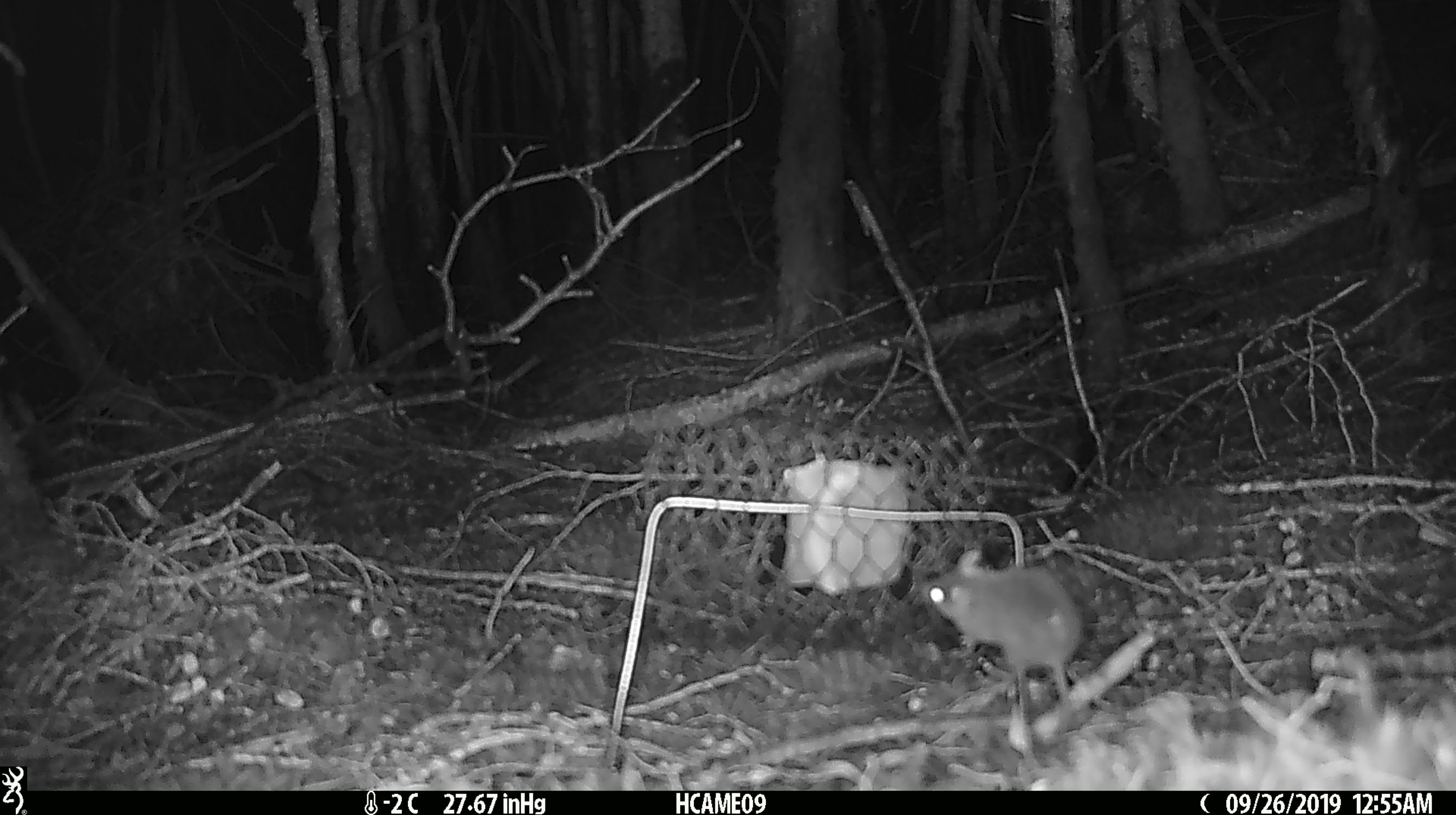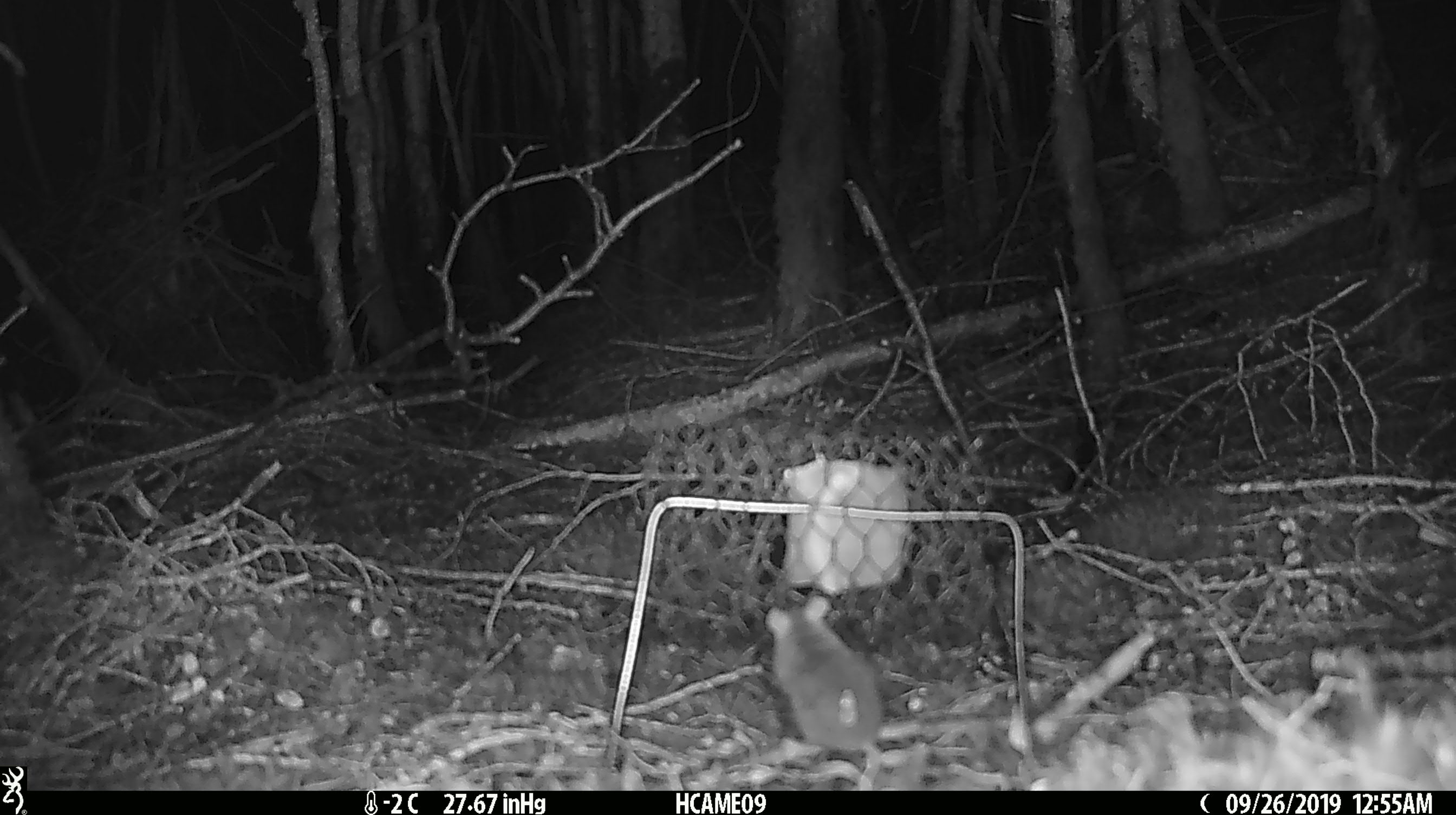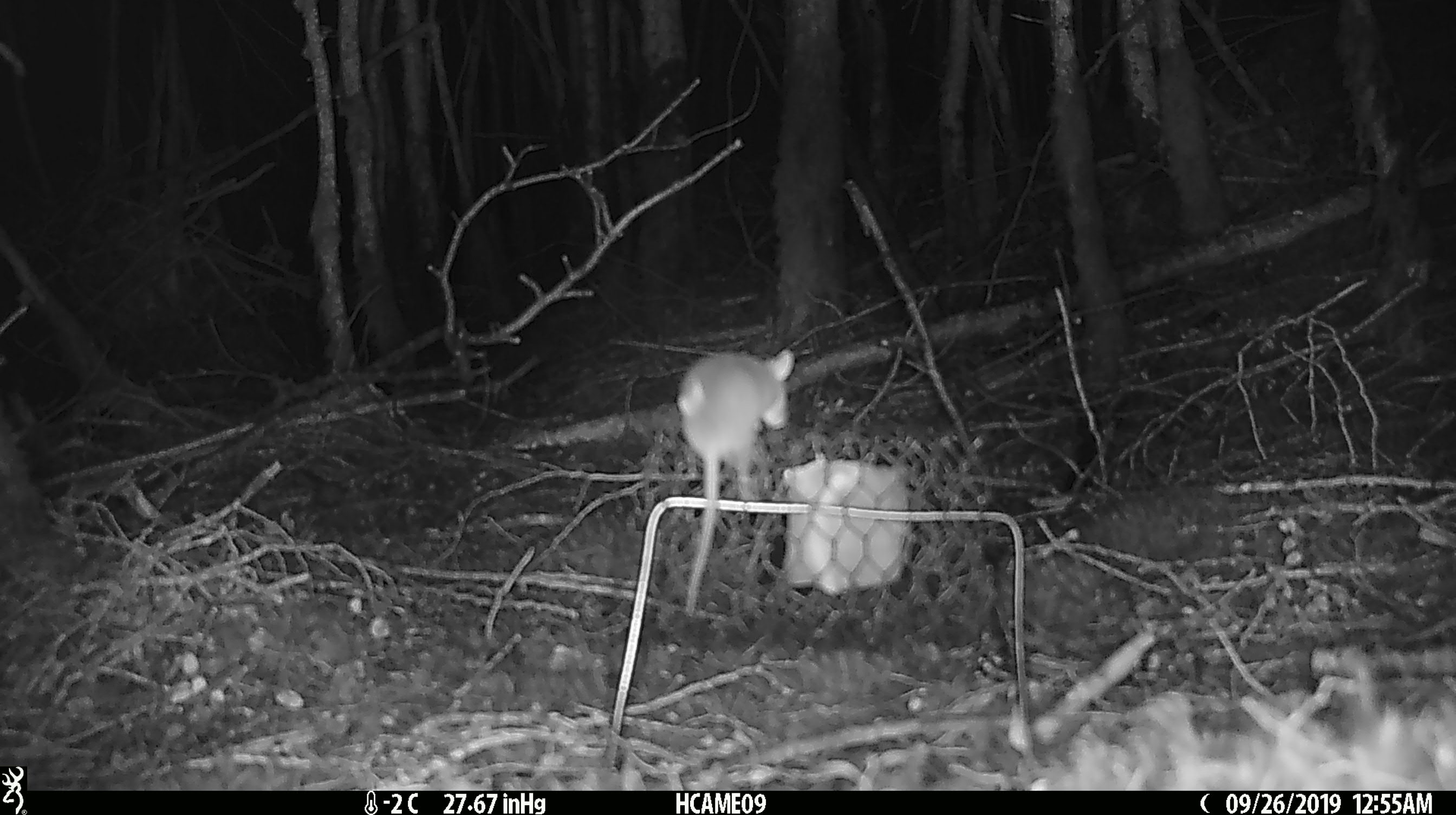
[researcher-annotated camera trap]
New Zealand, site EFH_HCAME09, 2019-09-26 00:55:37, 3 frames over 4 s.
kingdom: Animalia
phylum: Chordata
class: Mammalia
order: Rodentia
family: Muridae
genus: Mus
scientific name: Mus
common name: mouse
Mouse (Mus).